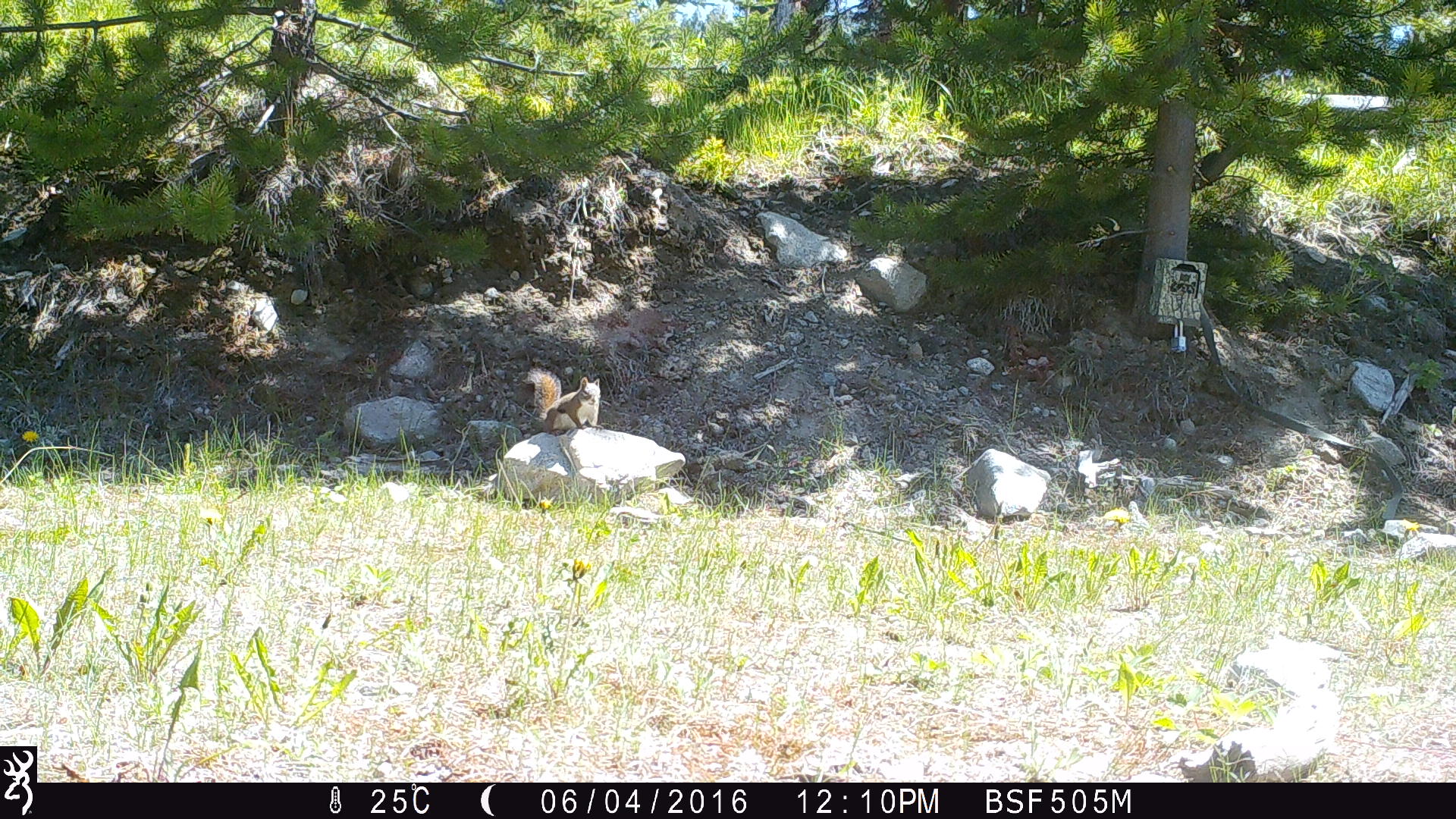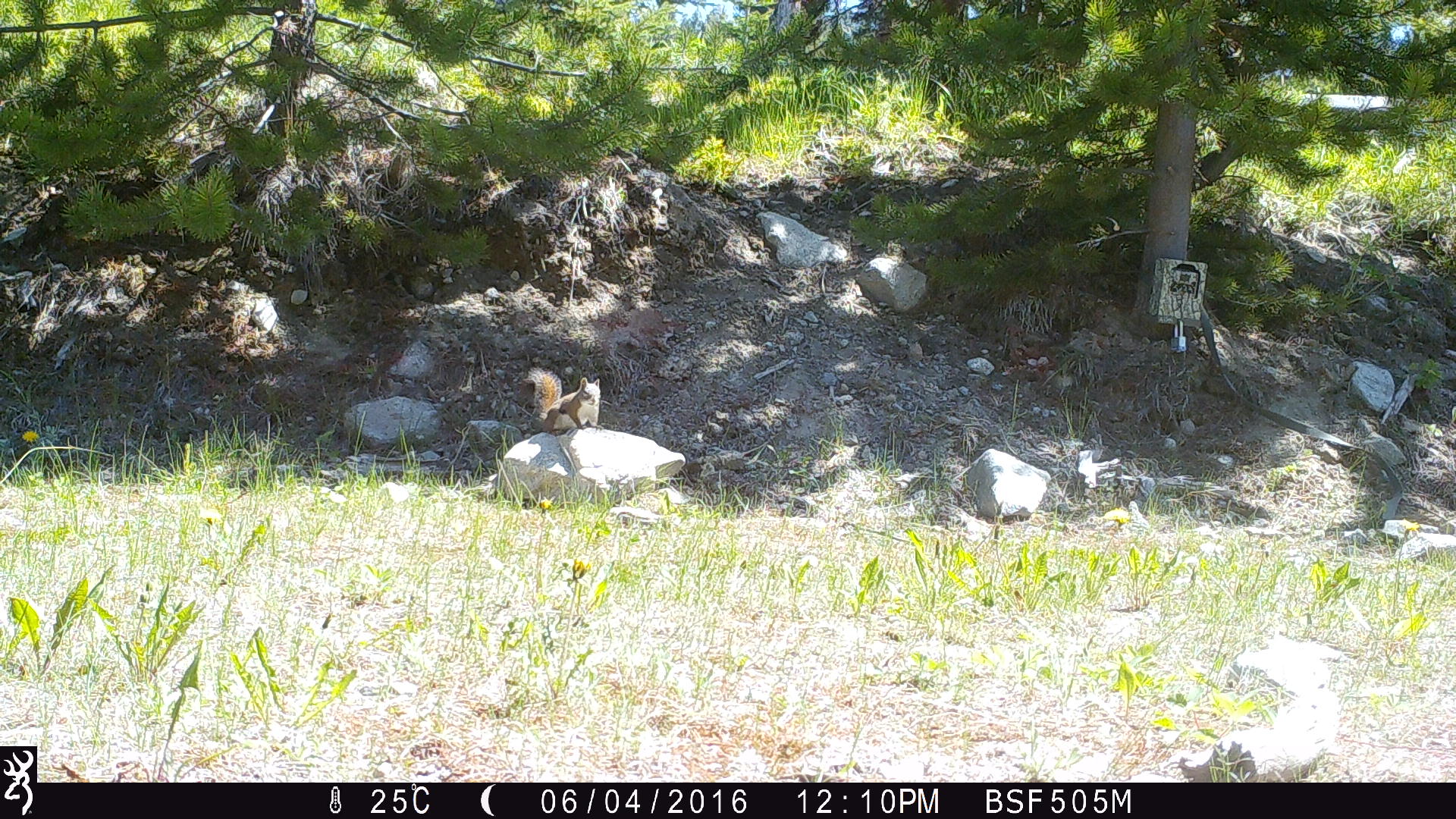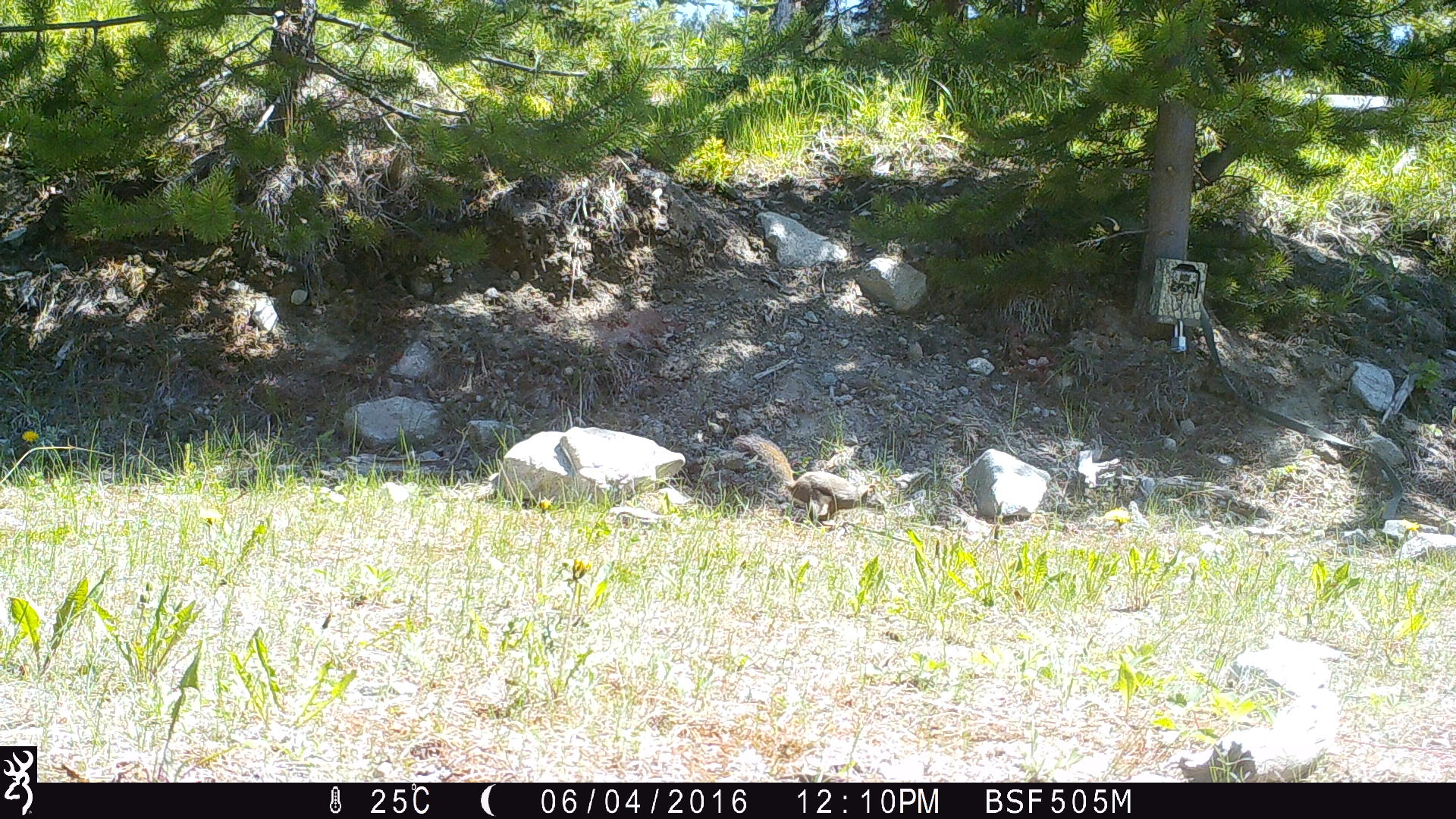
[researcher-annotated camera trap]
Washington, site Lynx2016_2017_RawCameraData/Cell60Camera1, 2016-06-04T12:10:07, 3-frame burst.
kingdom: Animalia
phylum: Chordata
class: Mammalia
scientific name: Mammalia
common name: small mammal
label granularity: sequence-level